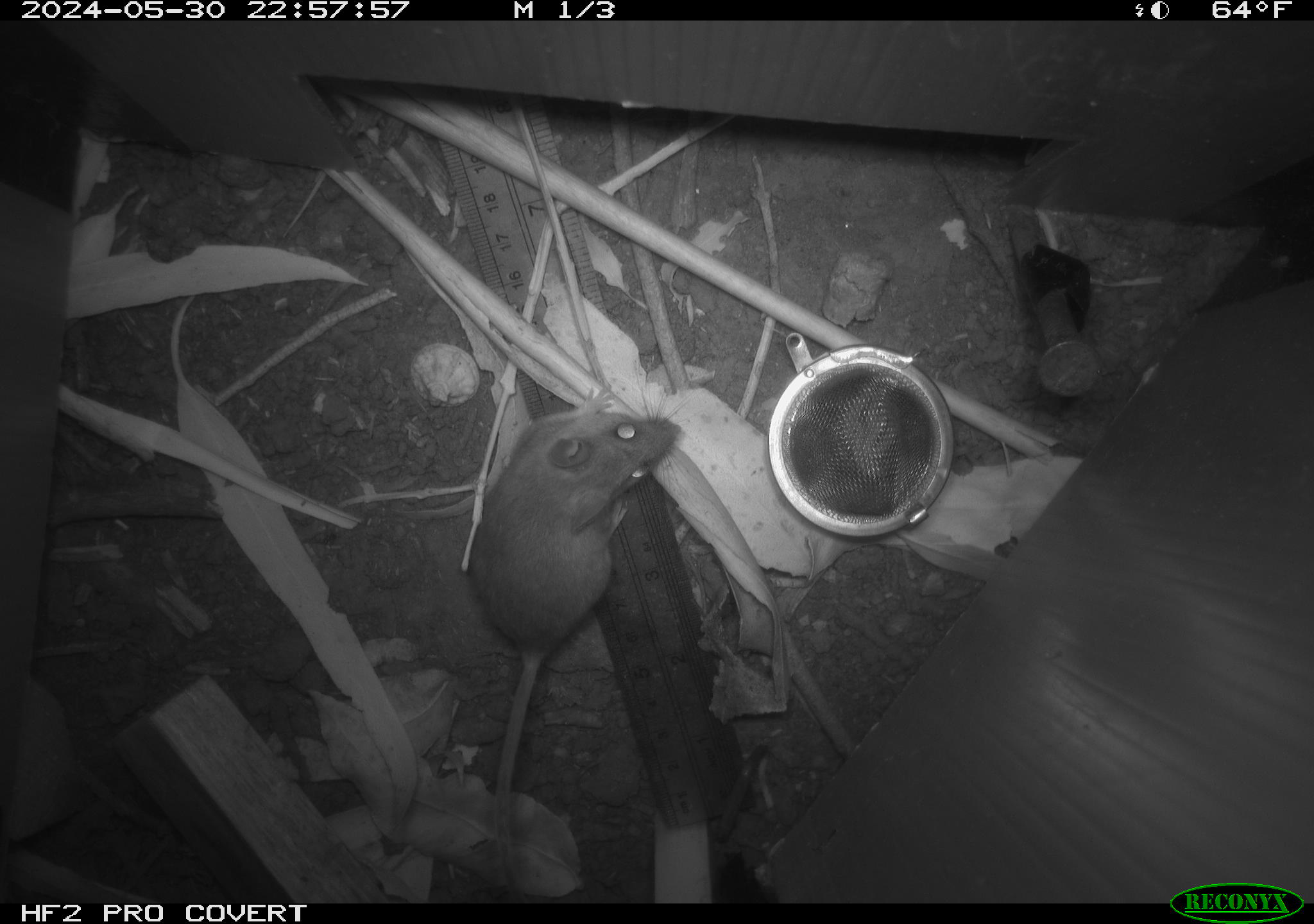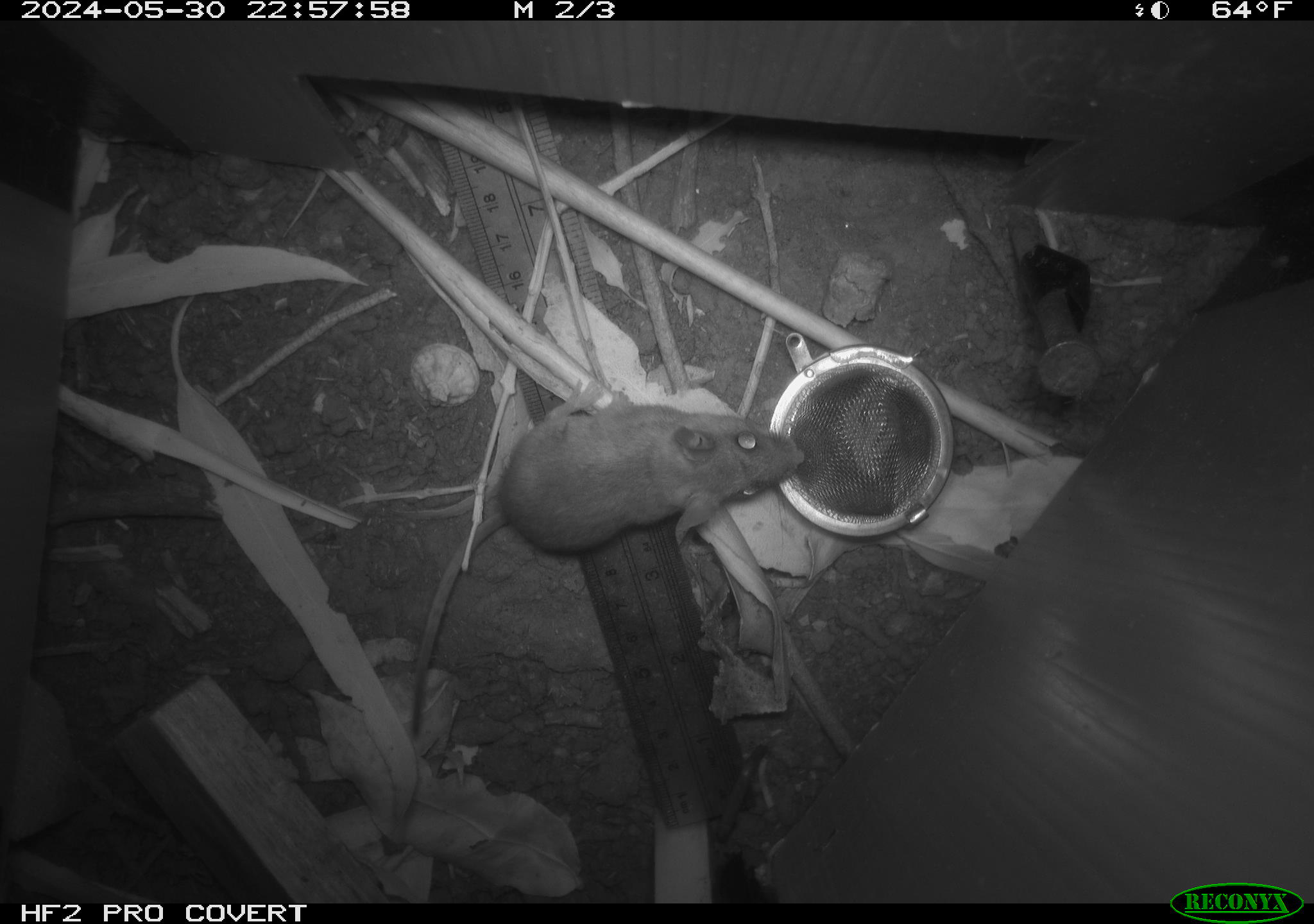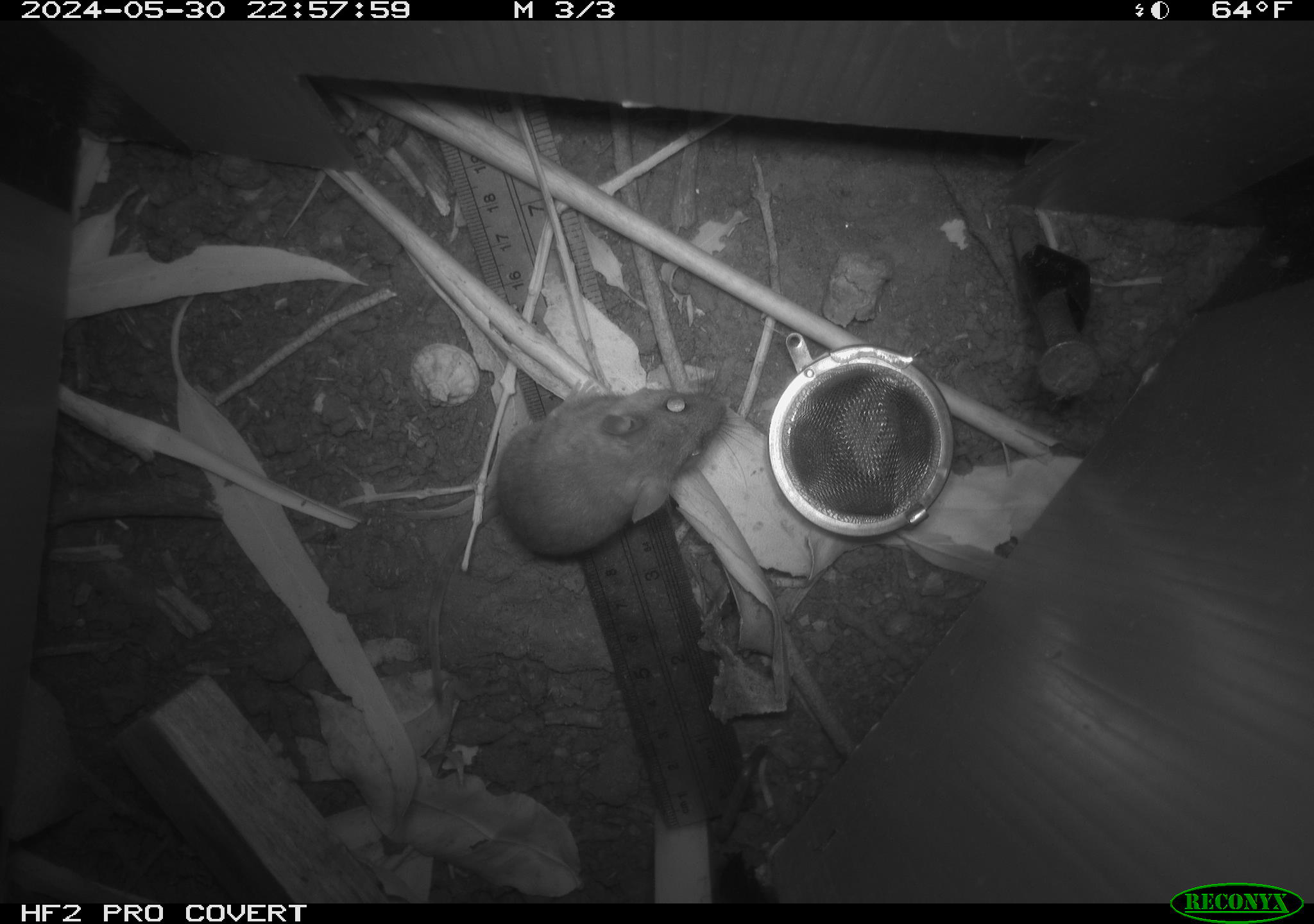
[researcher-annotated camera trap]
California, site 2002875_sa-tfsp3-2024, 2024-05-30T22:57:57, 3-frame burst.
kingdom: Animalia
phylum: Chordata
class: Mammalia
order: Rodentia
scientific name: Rodentia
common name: mouse species